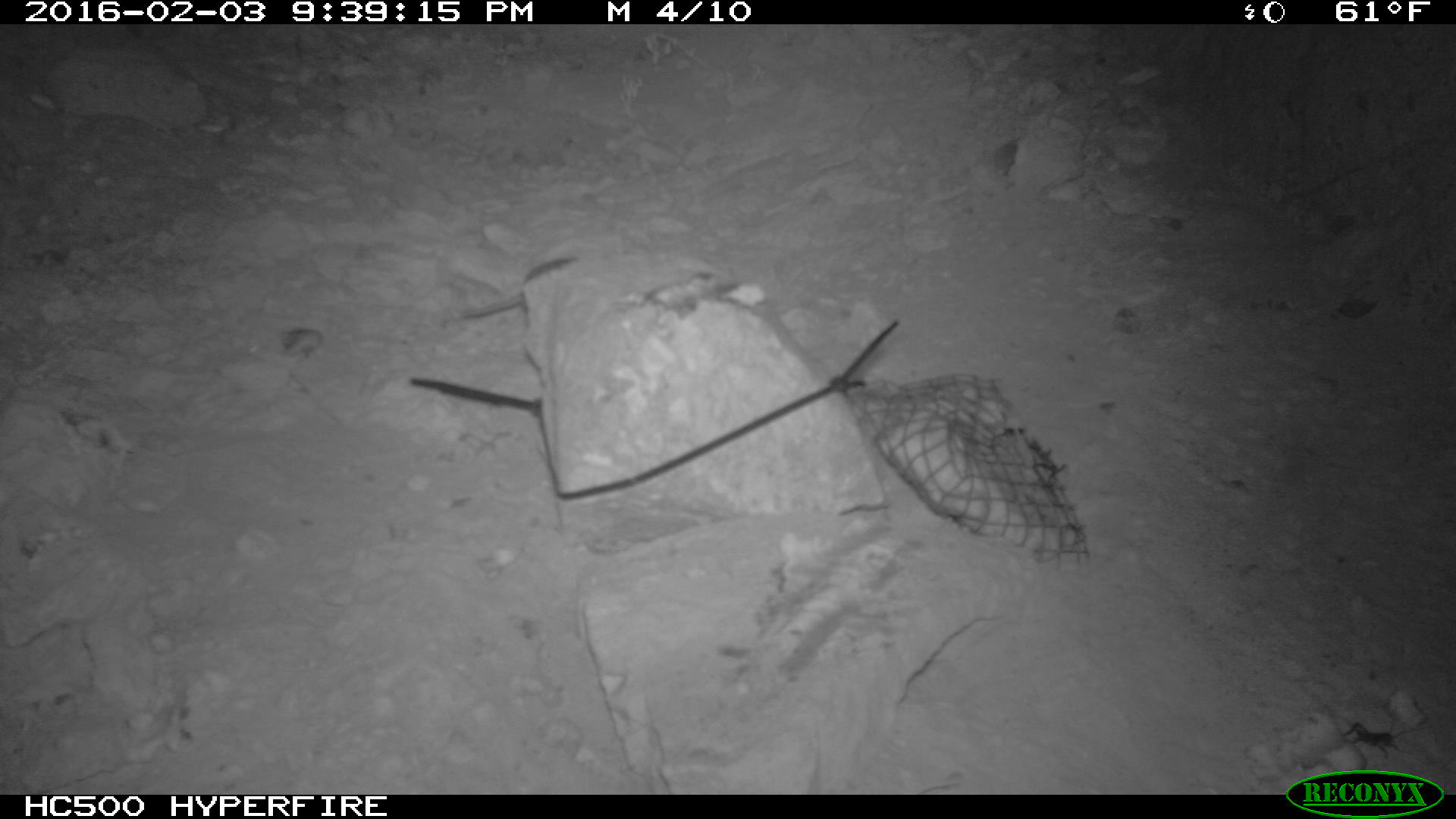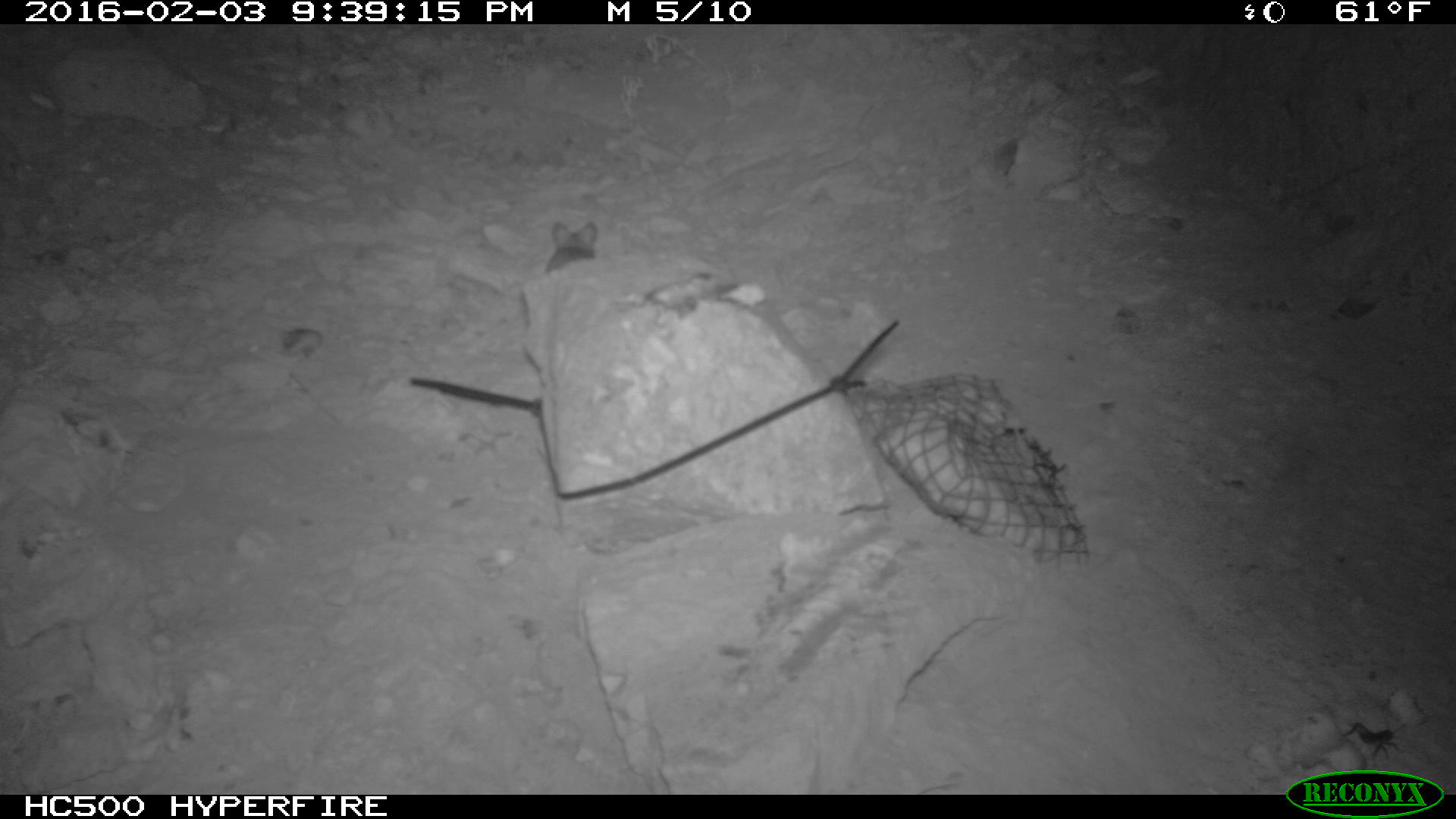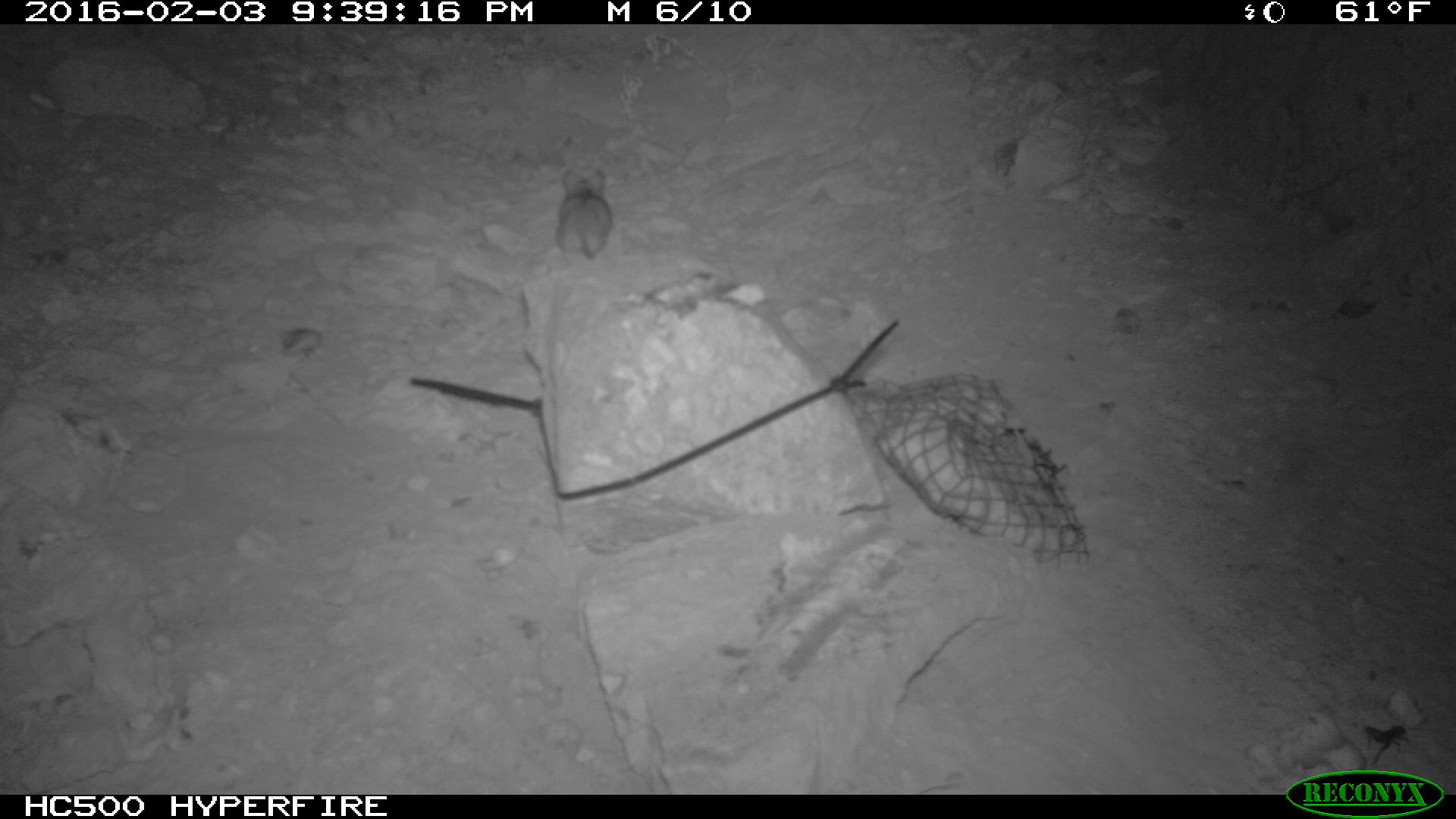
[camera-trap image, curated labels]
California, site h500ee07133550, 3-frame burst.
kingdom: Animalia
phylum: Chordata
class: Mammalia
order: Rodentia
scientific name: Rodentia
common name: rodent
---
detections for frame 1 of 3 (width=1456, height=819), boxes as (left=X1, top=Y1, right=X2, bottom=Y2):
rodent: (left=461, top=256, right=579, bottom=318)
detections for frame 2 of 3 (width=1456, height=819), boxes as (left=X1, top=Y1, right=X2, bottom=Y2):
rodent: (left=544, top=221, right=598, bottom=272)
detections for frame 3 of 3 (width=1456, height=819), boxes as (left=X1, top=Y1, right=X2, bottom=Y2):
rodent: (left=555, top=161, right=613, bottom=262)